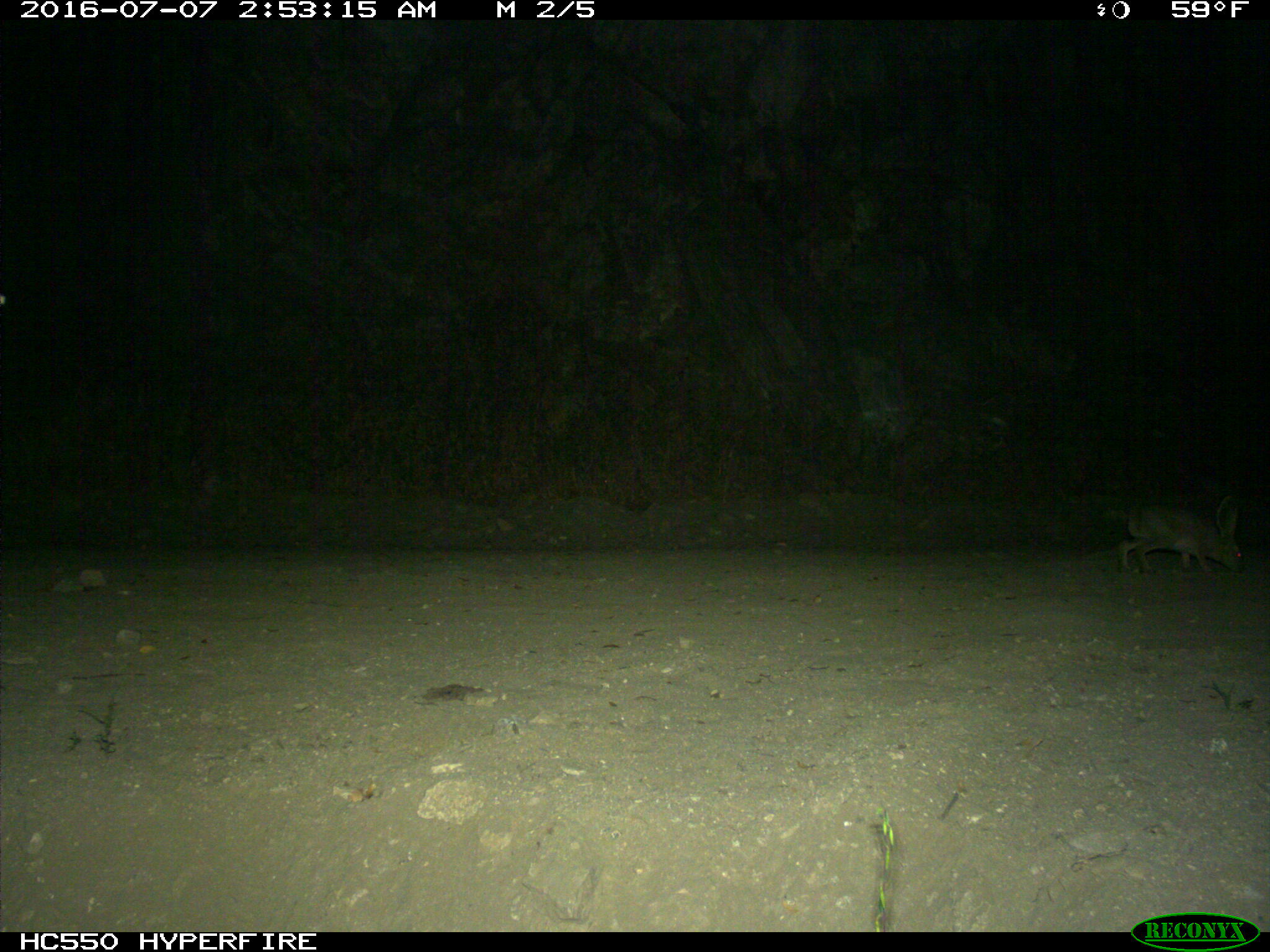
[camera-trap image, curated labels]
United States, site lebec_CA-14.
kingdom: Animalia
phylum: Chordata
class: Mammalia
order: Lagomorpha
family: Leporidae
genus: Lepus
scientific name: Lepus californicus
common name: black-tailed jackrabbit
Lepus californicus (black-tailed jackrabbit).